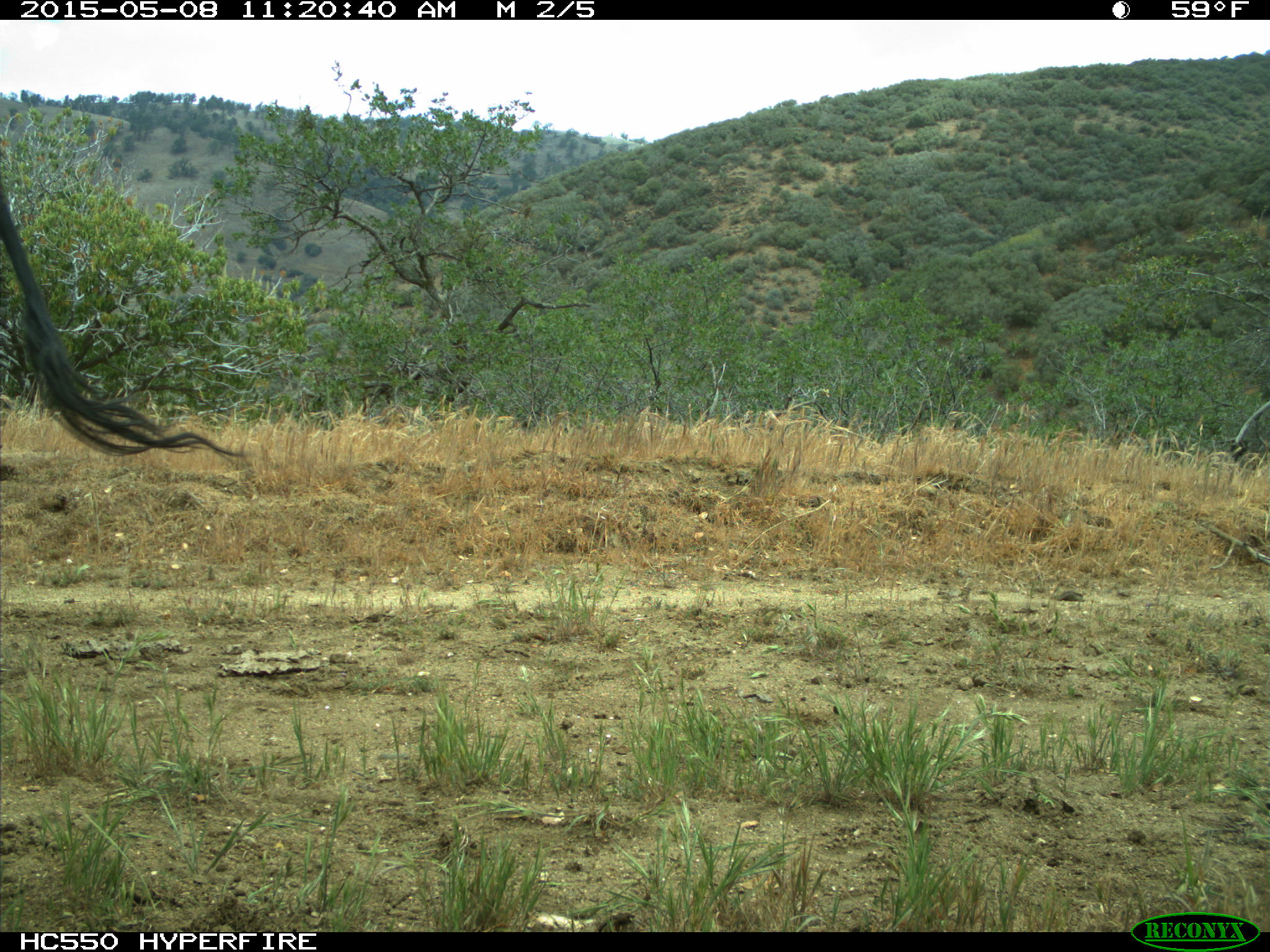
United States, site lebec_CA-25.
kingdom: Animalia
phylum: Chordata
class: Mammalia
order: Artiodactyla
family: Bovidae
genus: Bos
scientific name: Bos taurus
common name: domestic cow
Bos taurus (domestic cow).